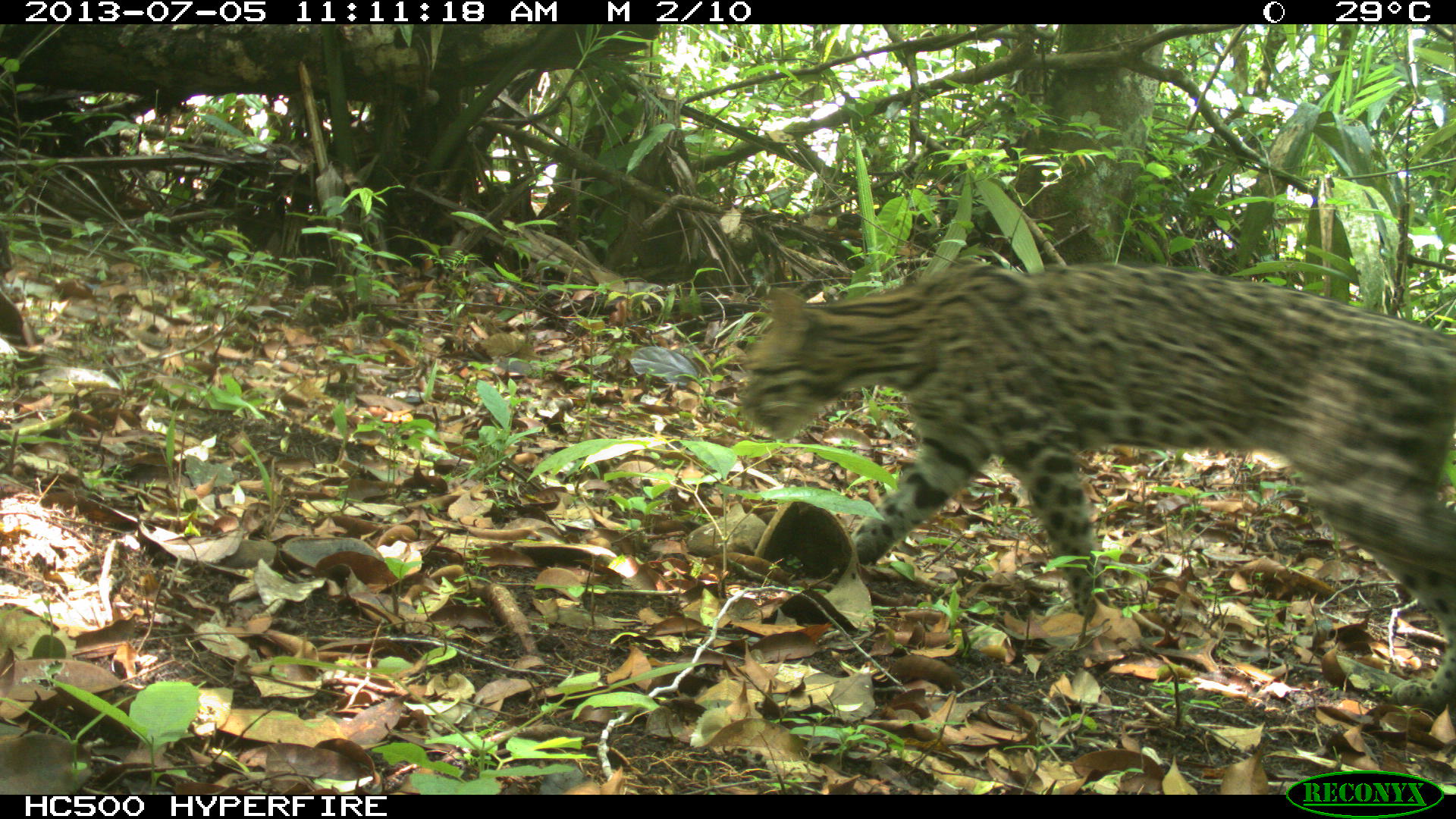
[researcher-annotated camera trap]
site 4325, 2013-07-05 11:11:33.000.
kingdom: Animalia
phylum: Chordata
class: Mammalia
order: Carnivora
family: Felidae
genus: Leopardus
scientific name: Leopardus pardalis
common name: ocelot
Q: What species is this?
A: Leopardus pardalis (ocelot).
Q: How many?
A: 1.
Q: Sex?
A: Female.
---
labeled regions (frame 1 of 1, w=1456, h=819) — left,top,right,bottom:
leopardus pardalis: 733,254,1453,713